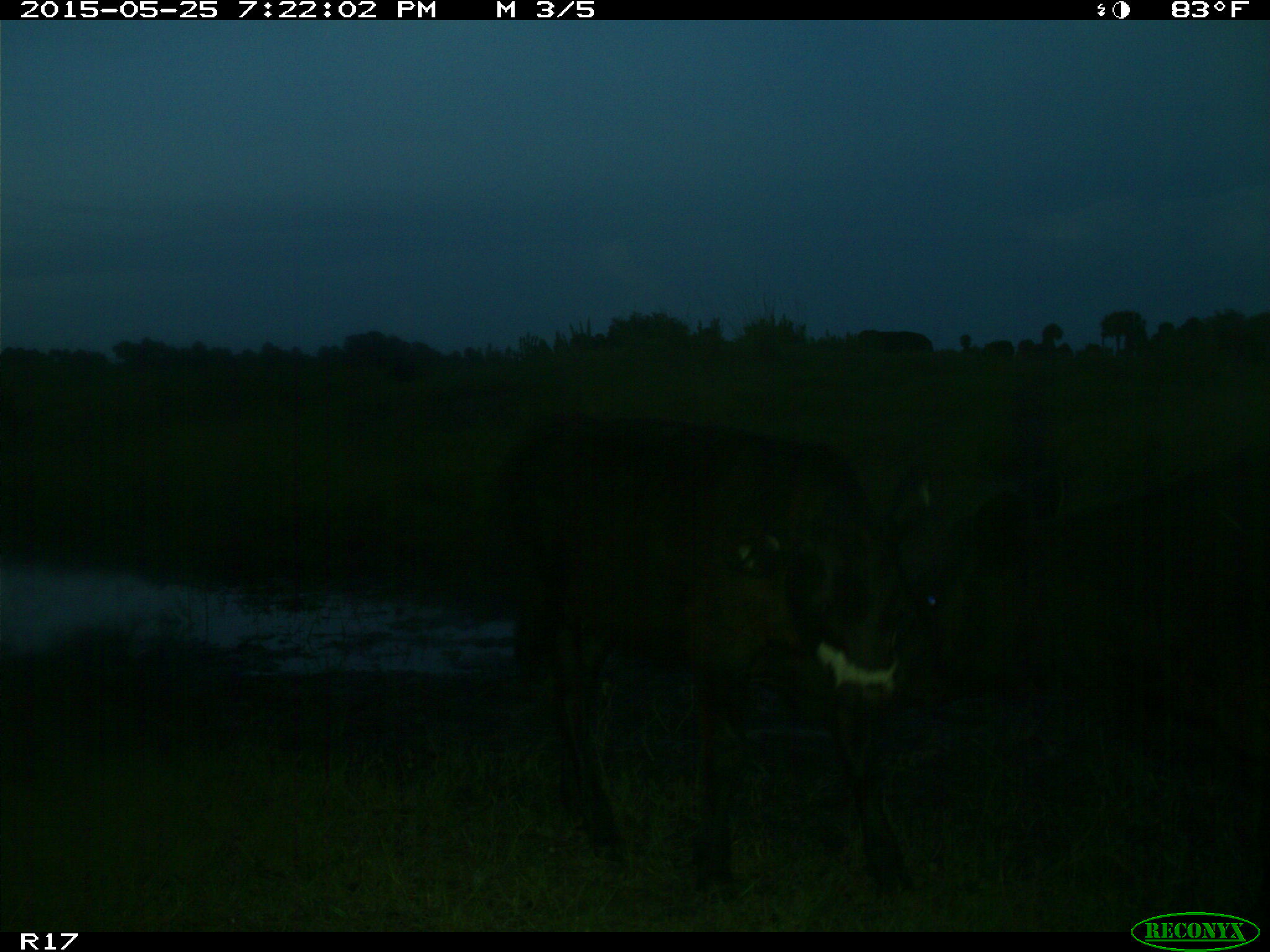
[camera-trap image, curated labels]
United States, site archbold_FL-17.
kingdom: Animalia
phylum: Chordata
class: Mammalia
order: Artiodactyla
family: Bovidae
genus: Bos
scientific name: Bos taurus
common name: domestic cow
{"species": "Bos taurus (domestic cow)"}